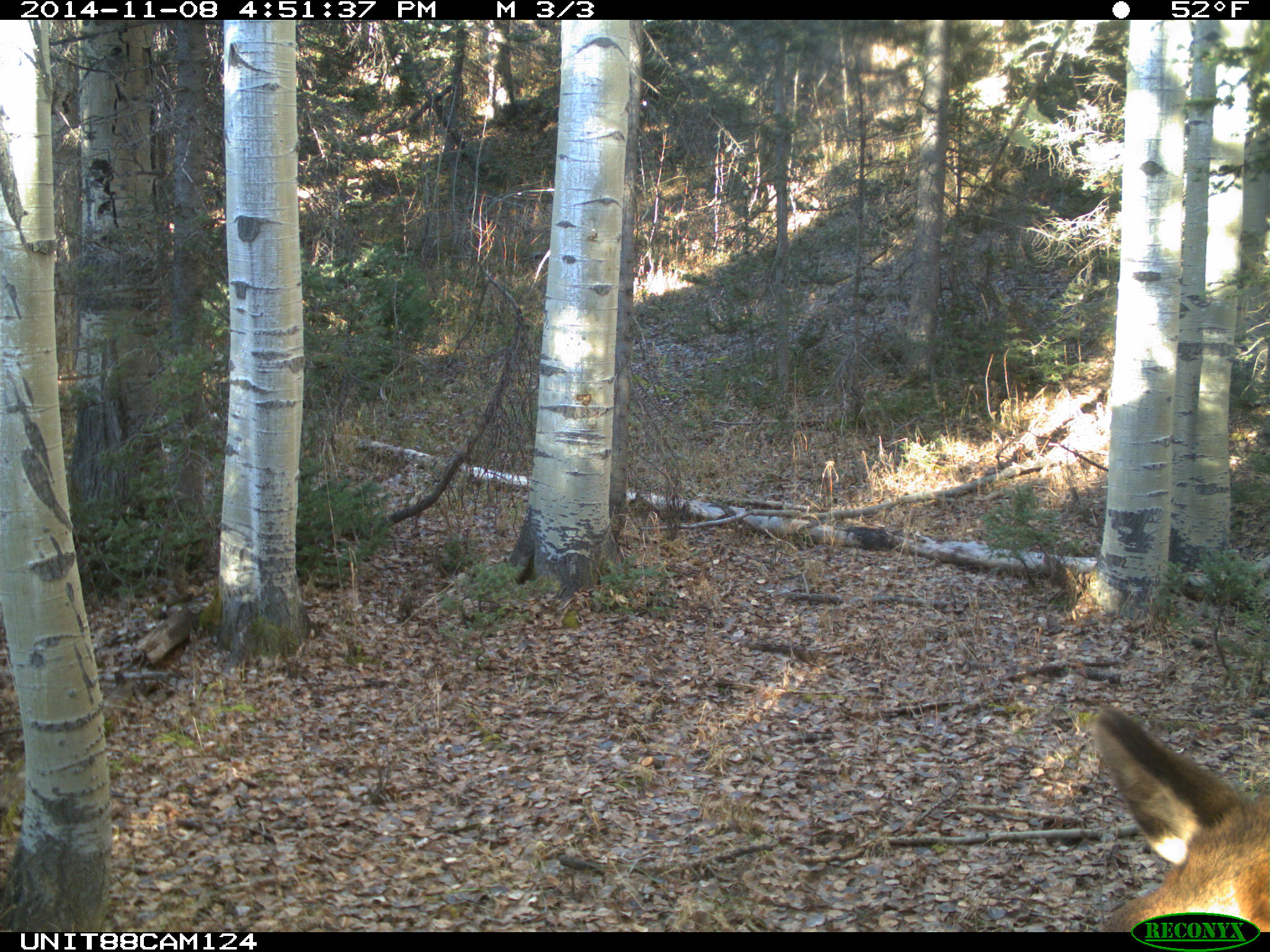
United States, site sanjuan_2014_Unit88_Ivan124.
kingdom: Animalia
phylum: Chordata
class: Mammalia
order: Artiodactyla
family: Cervidae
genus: Cervus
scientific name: Cervus elaphus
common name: red deer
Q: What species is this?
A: Cervus elaphus (red deer).